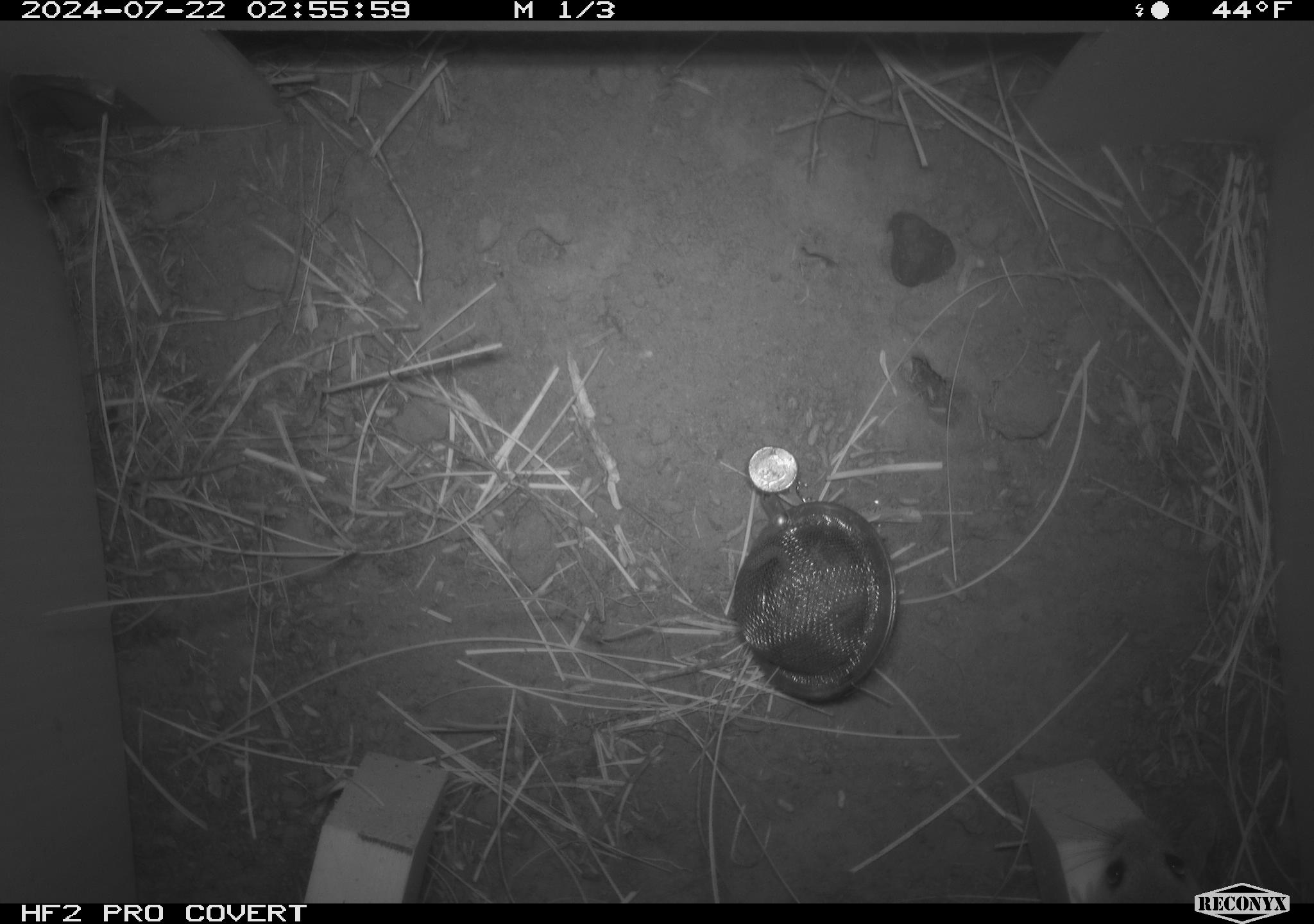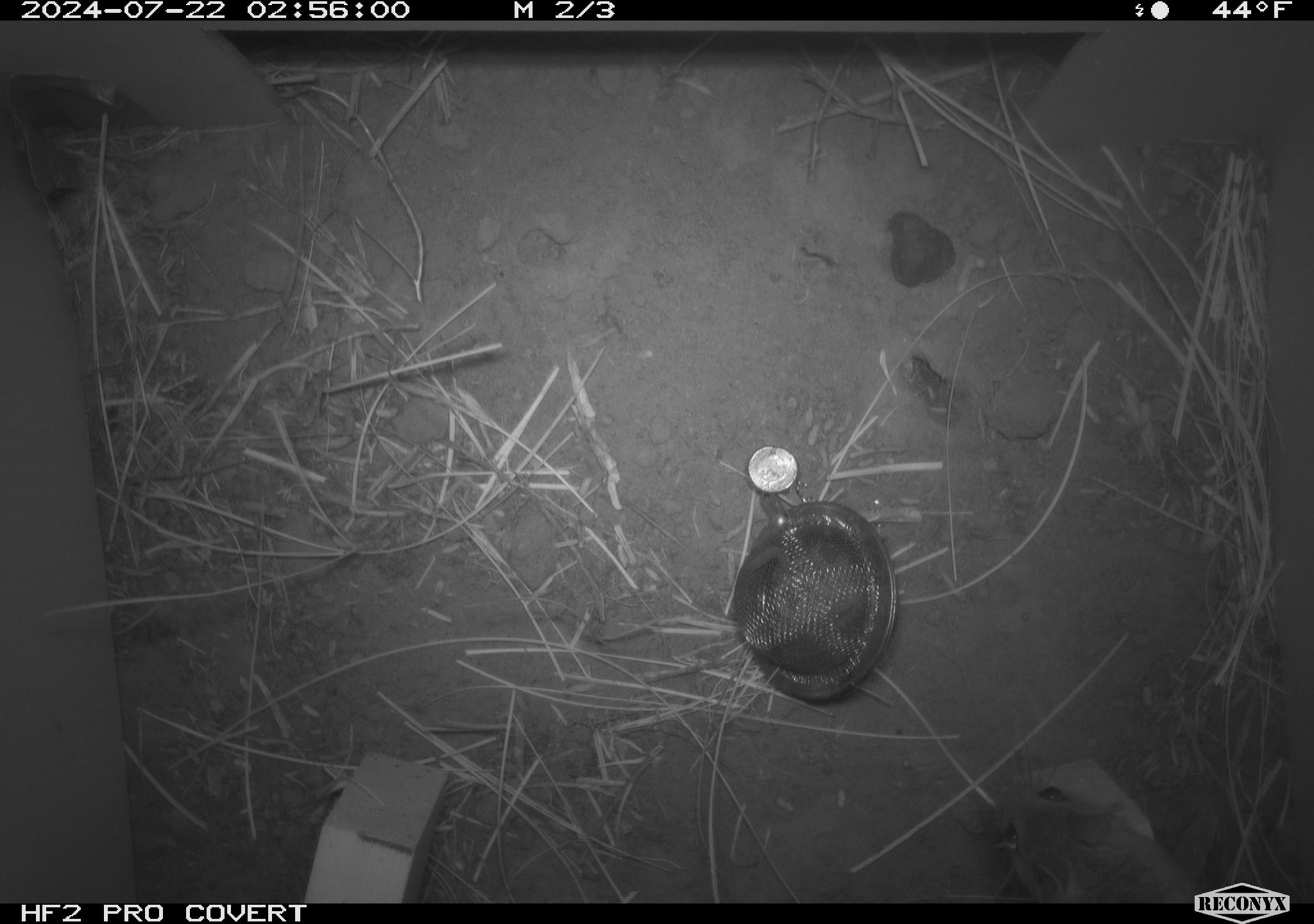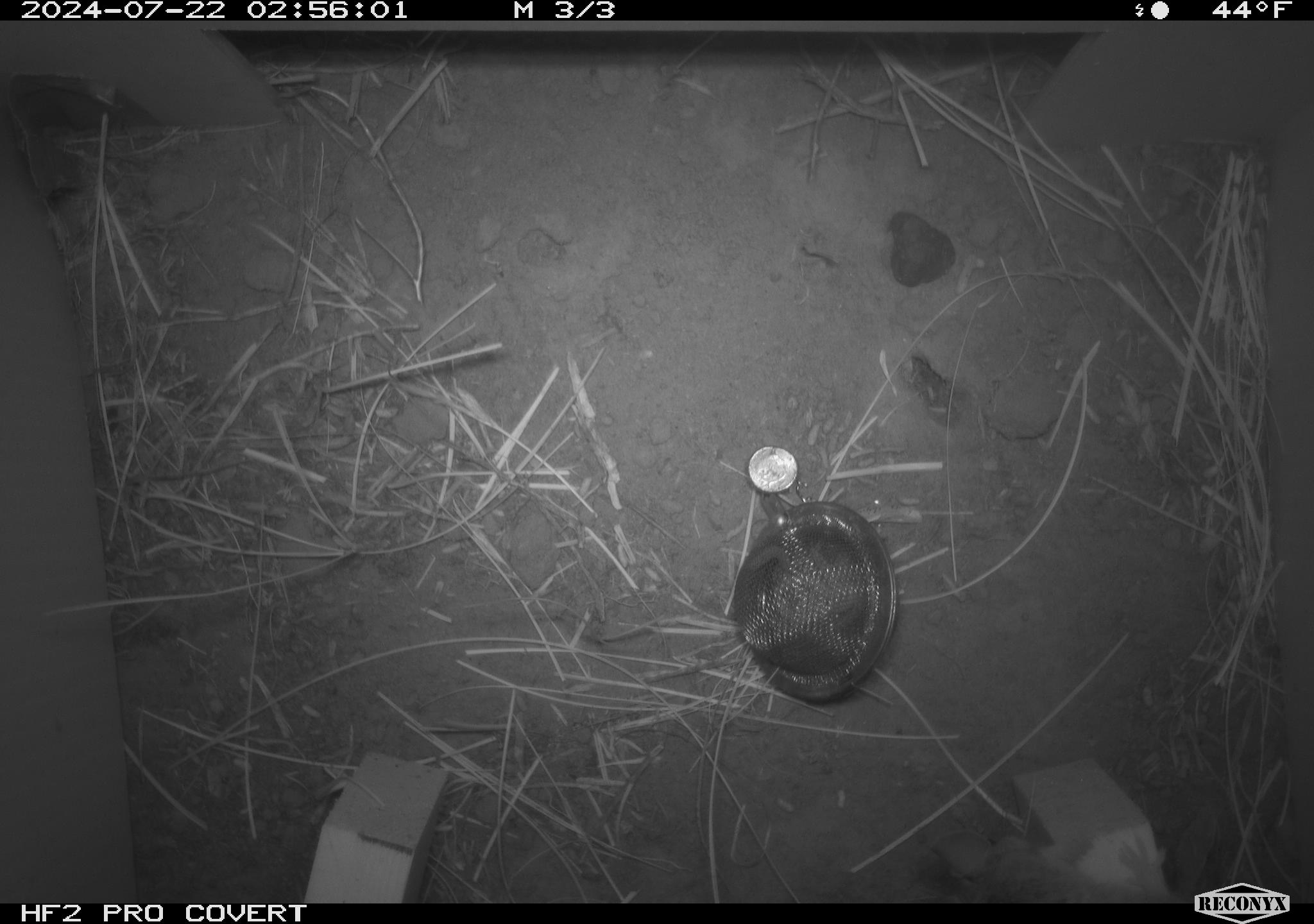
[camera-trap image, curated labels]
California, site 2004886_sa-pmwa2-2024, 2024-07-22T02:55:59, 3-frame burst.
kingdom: Animalia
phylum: Chordata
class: Mammalia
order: Rodentia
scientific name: Rodentia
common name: mouse species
Mouse species (Rodentia).